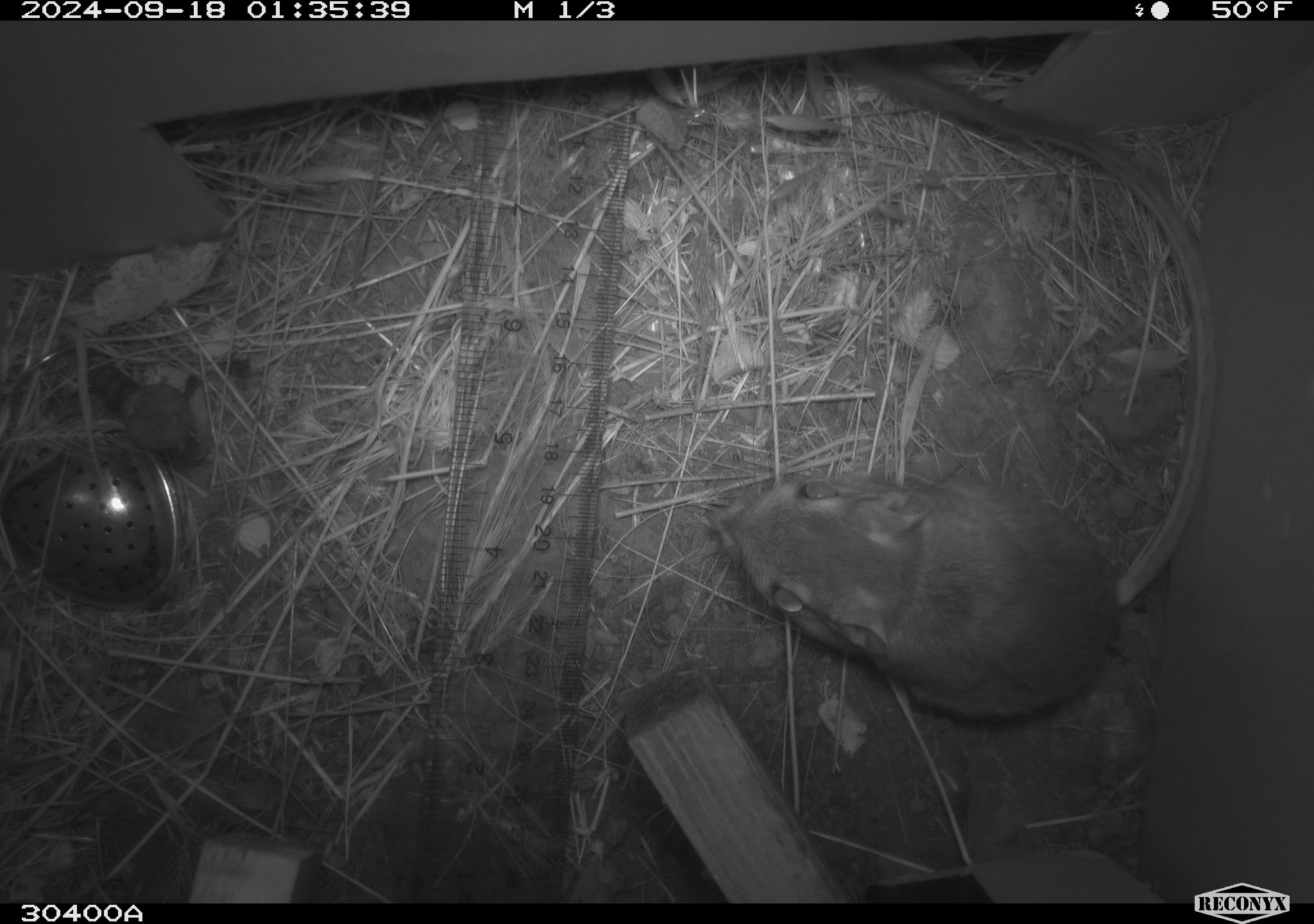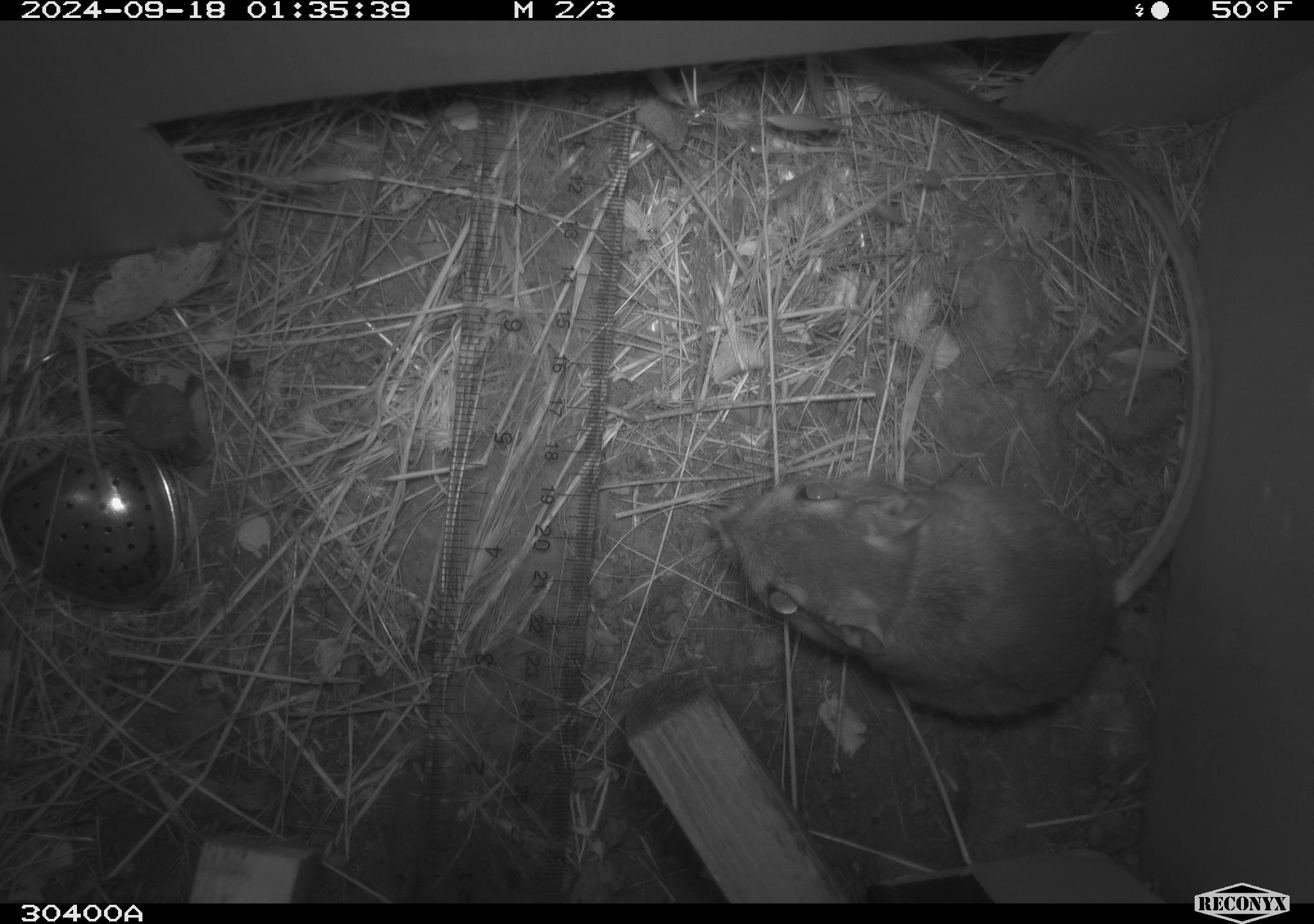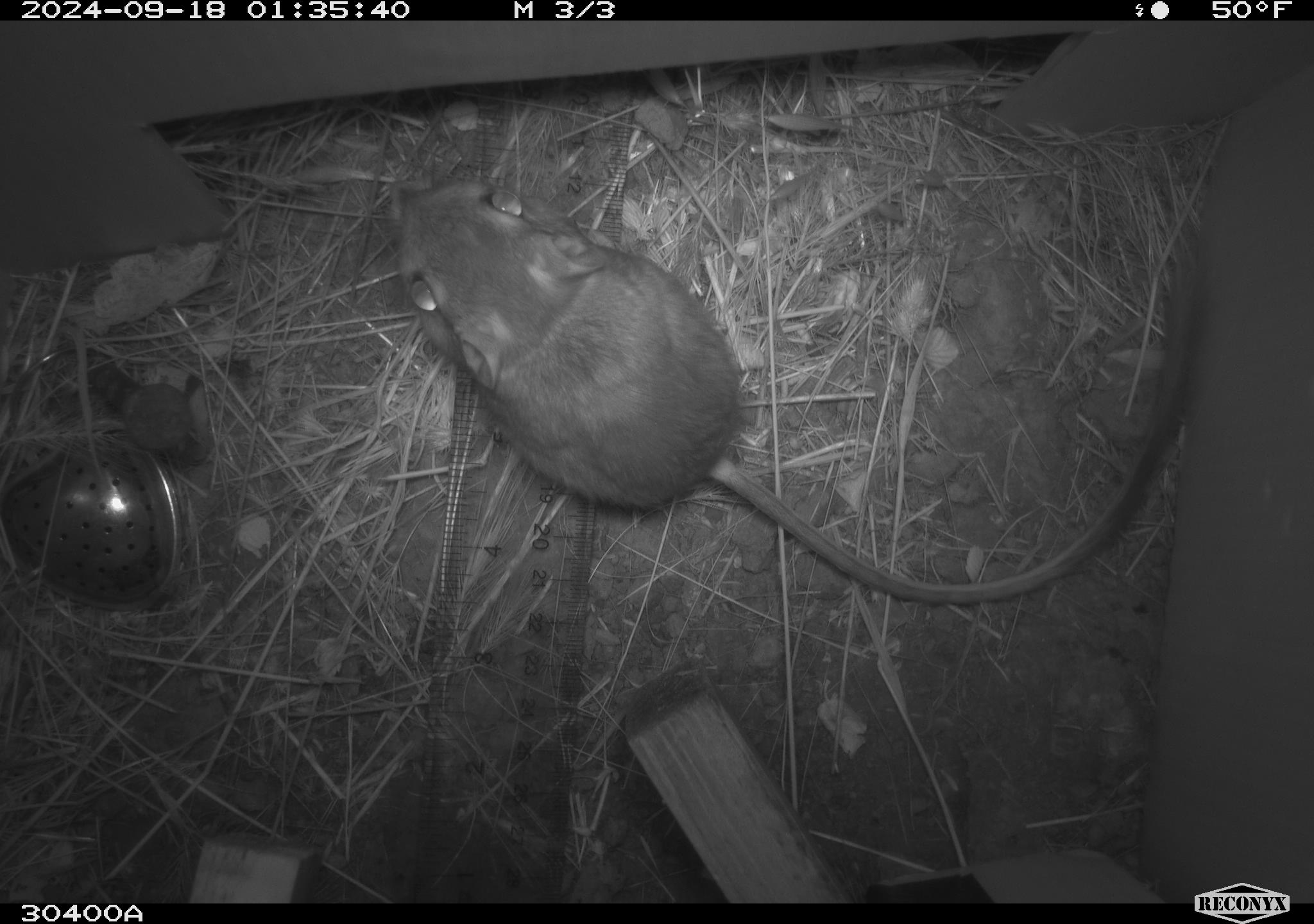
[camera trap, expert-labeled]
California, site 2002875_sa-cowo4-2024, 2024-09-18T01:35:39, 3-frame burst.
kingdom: Animalia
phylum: Chordata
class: Mammalia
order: Rodentia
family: Heteromyidae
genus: Dipodomys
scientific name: Dipodomys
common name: kangaroo rats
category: dipodomys species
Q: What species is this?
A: Dipodomys species (kangaroo rats) (Dipodomys).